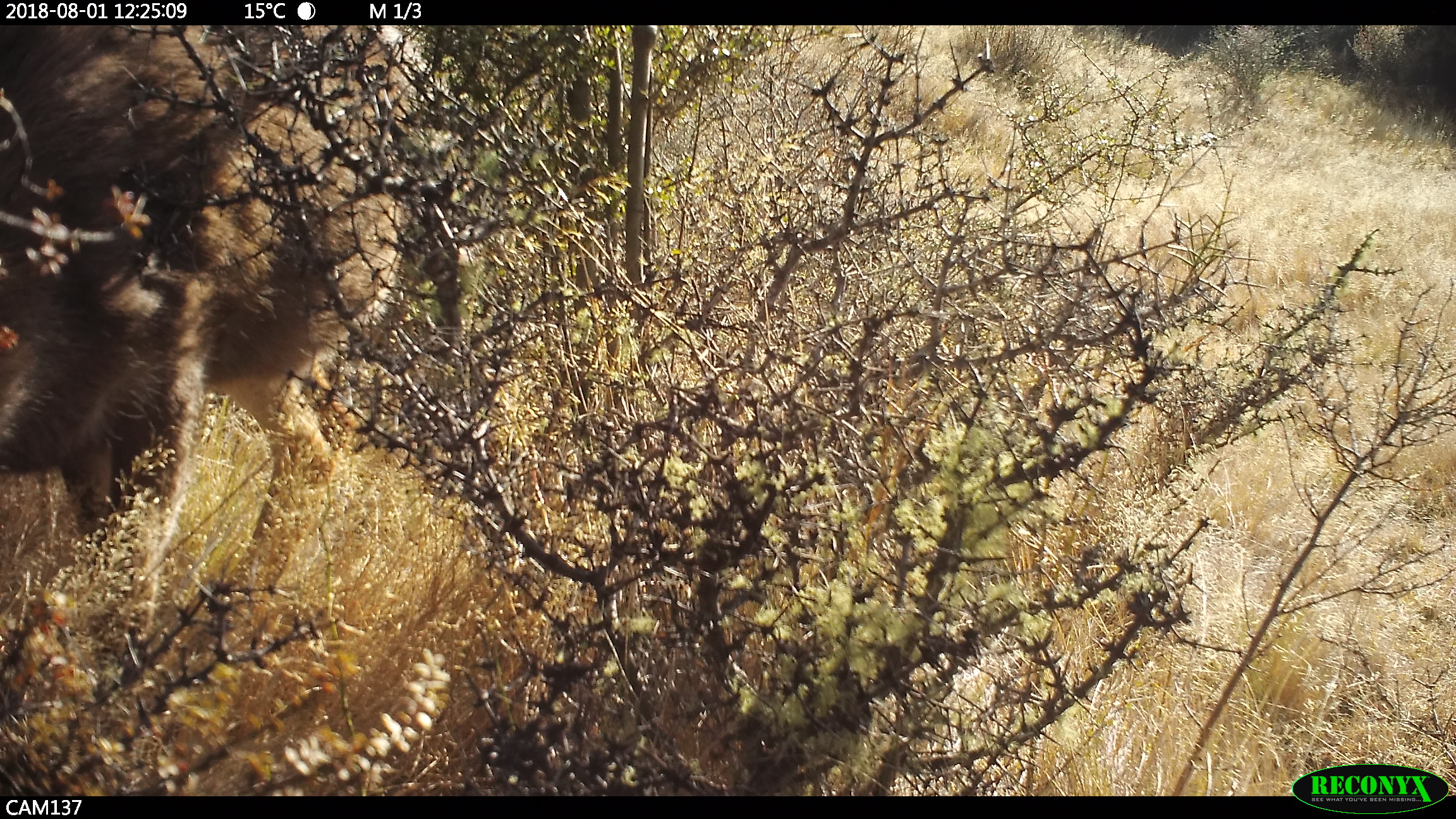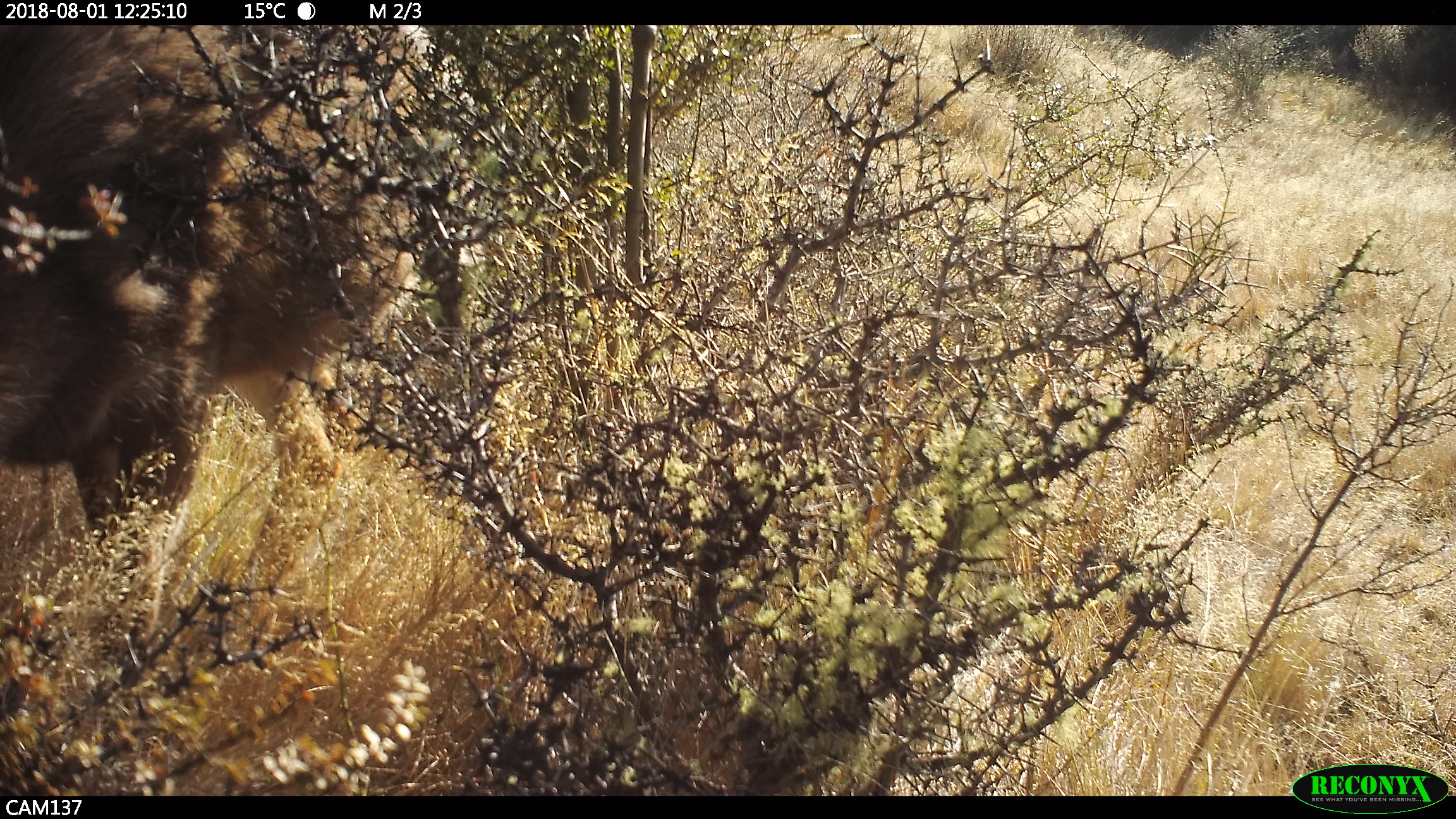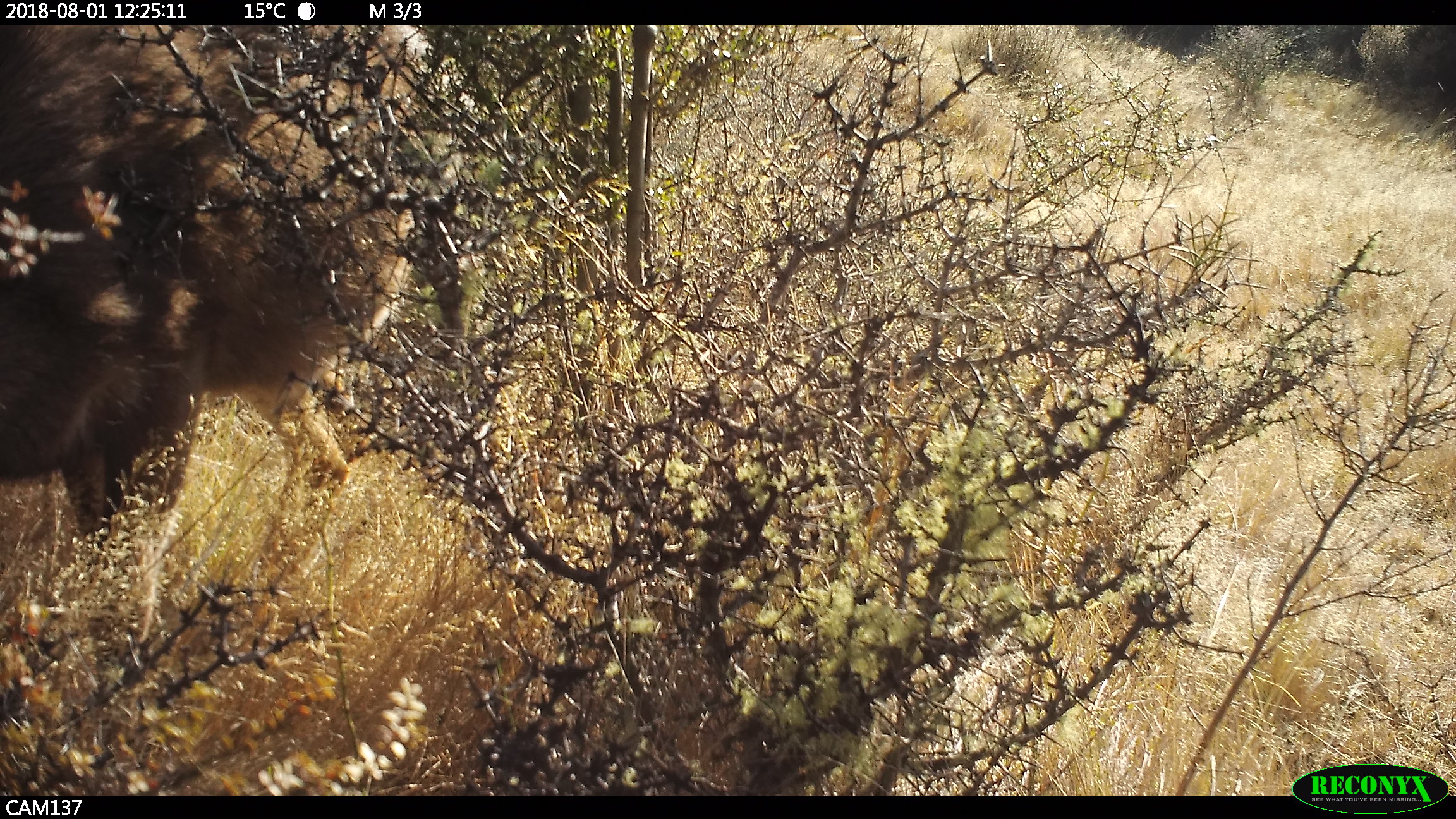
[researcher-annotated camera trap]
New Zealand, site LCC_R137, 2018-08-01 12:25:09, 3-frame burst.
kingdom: Animalia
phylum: Chordata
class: Mammalia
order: Artiodactyla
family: Cervidae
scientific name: Cervidae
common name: deer